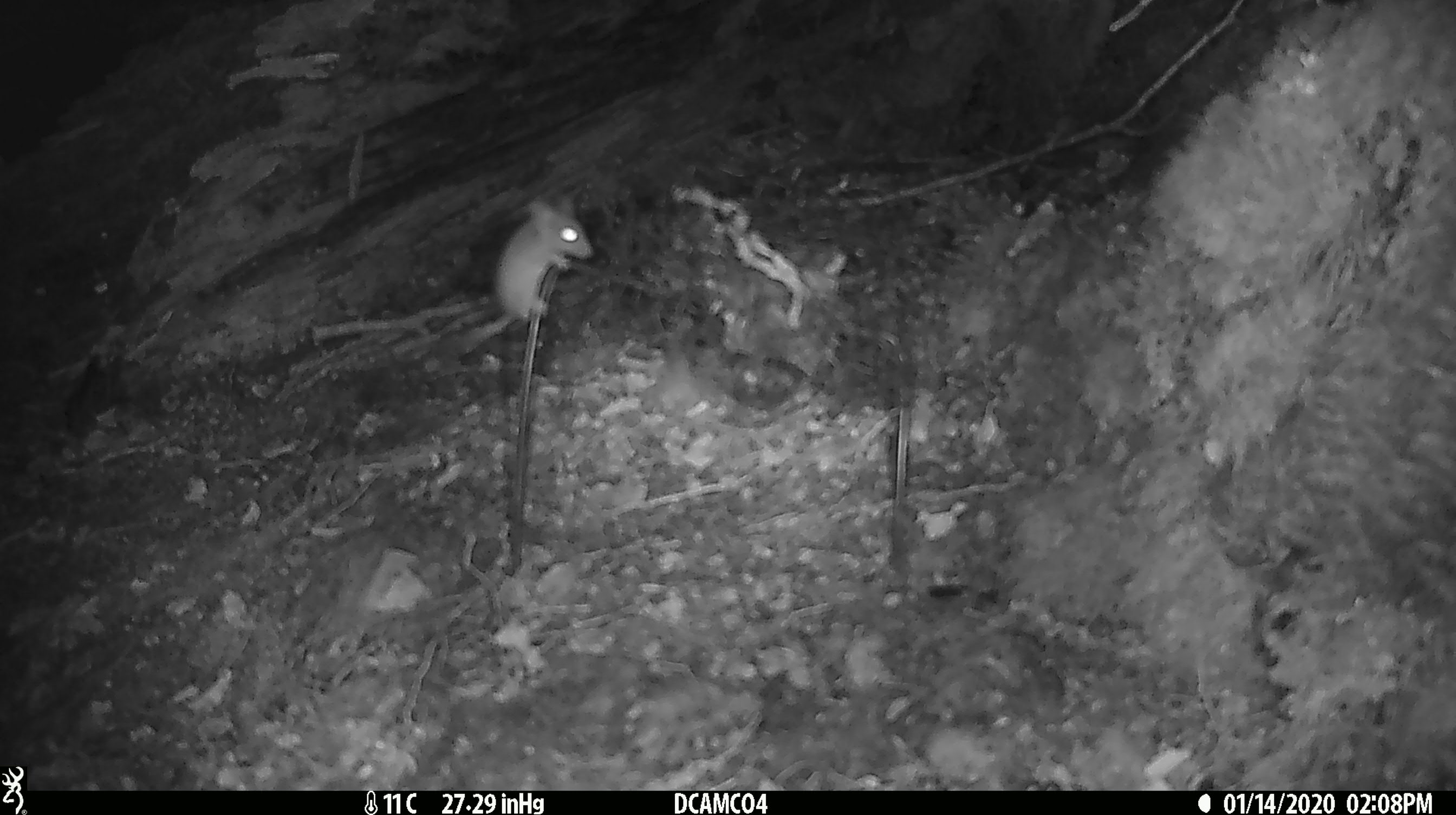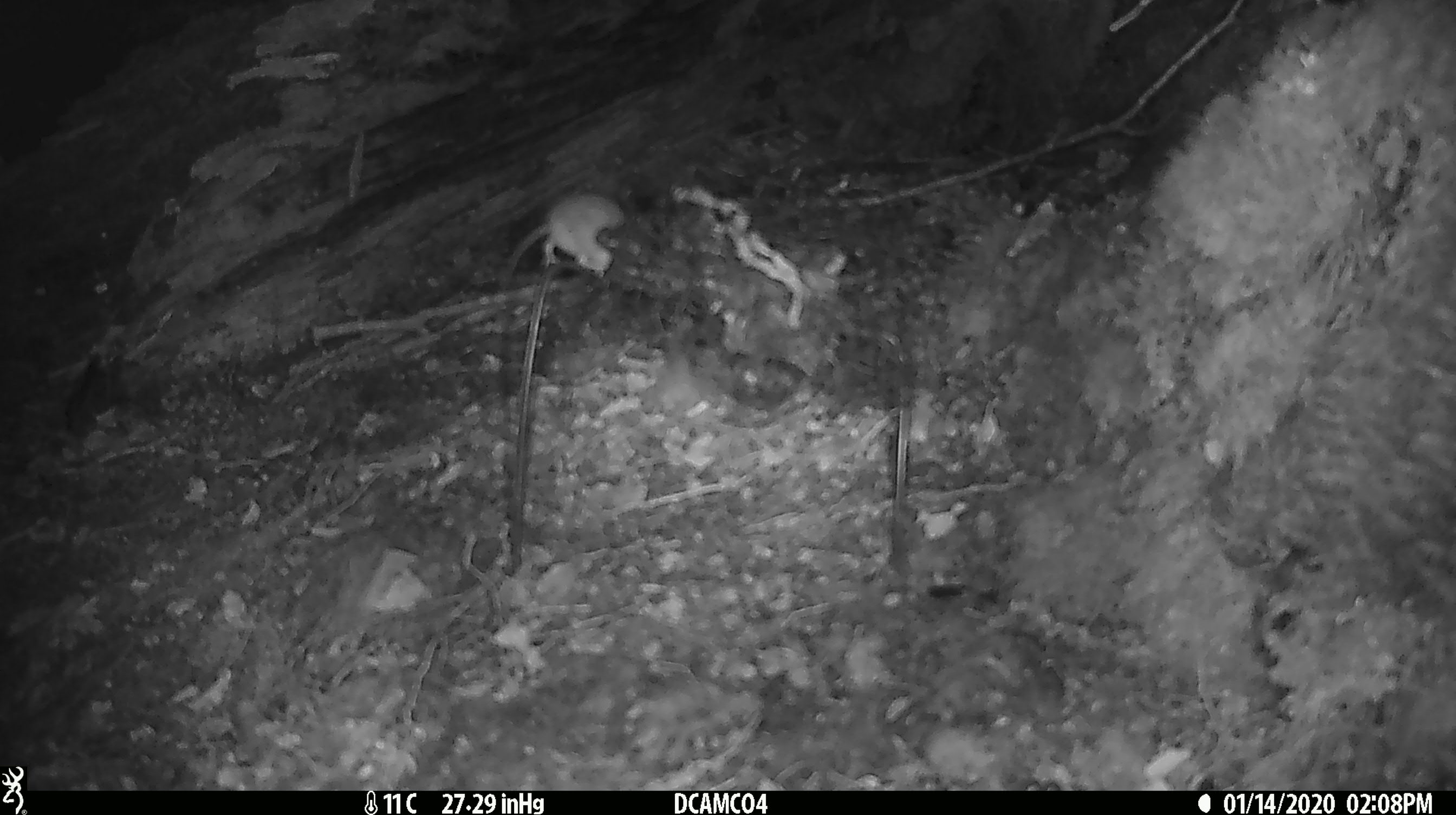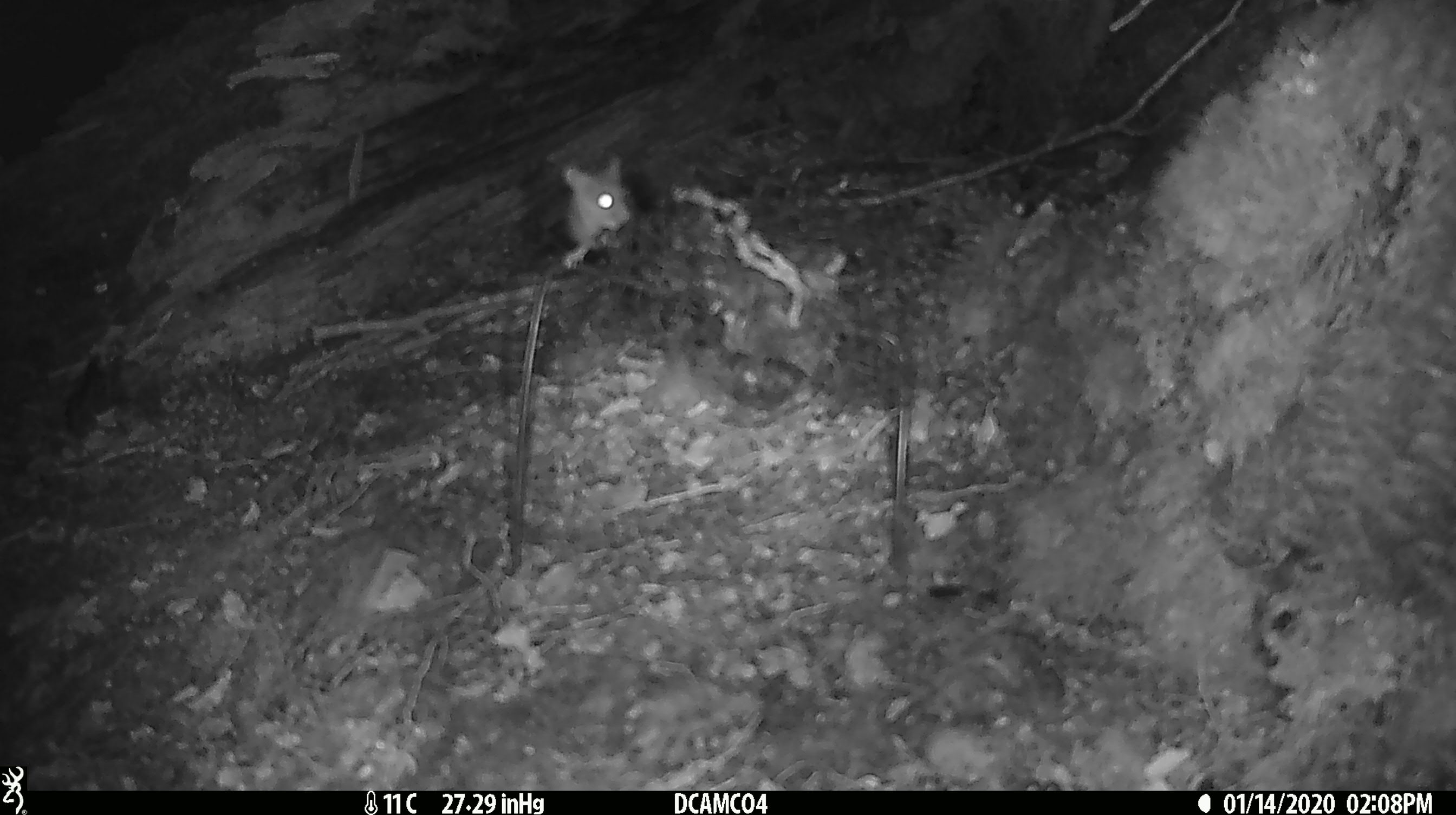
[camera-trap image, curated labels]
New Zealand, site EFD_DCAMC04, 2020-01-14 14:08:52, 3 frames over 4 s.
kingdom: Animalia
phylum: Chordata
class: Mammalia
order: Rodentia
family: Muridae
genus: Mus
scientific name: Mus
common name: mouse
Mouse (Mus).